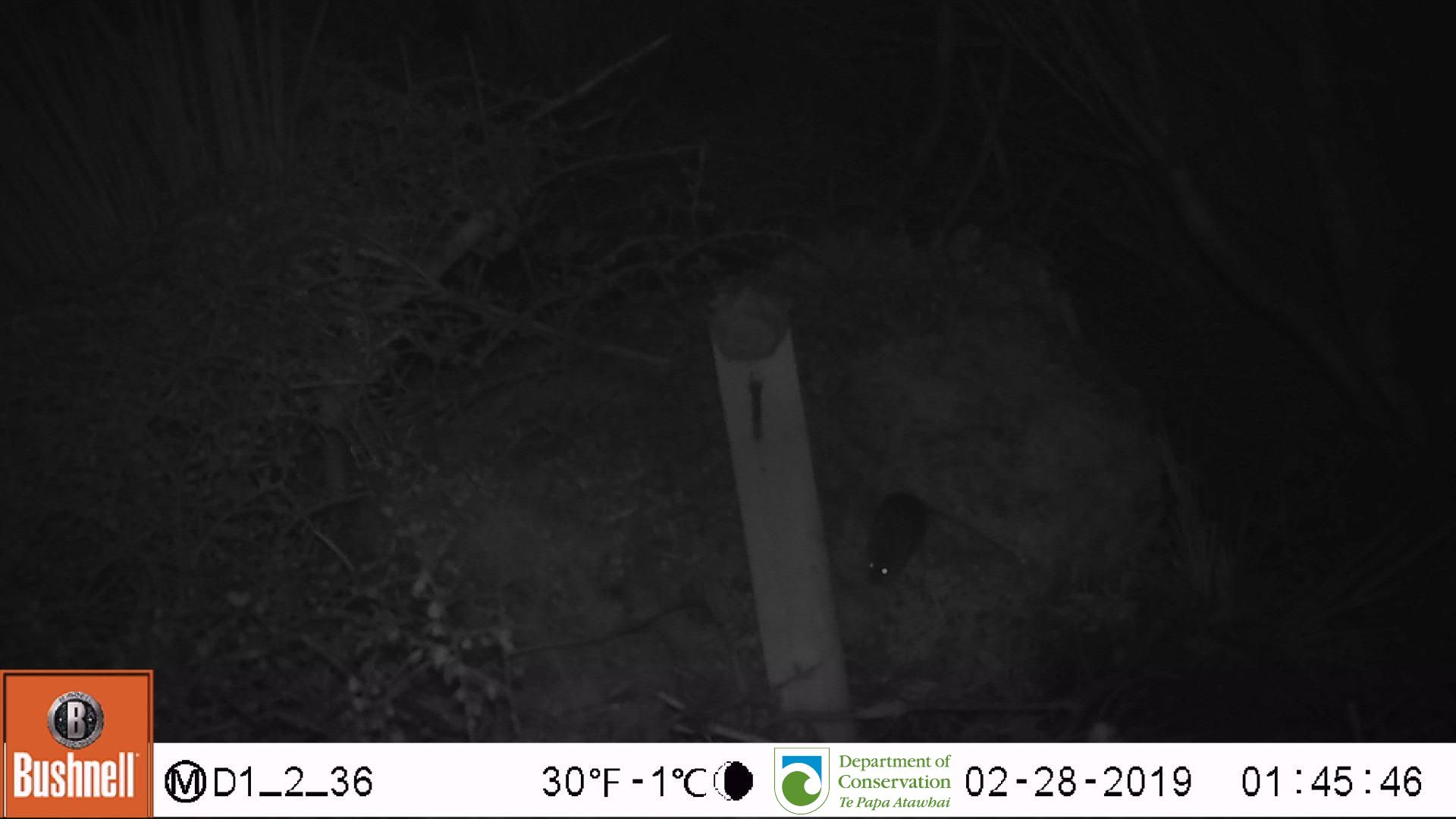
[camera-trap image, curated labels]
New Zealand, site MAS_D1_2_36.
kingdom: Animalia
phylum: Chordata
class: Mammalia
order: Rodentia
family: Muridae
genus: Mus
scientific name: Mus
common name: mouse